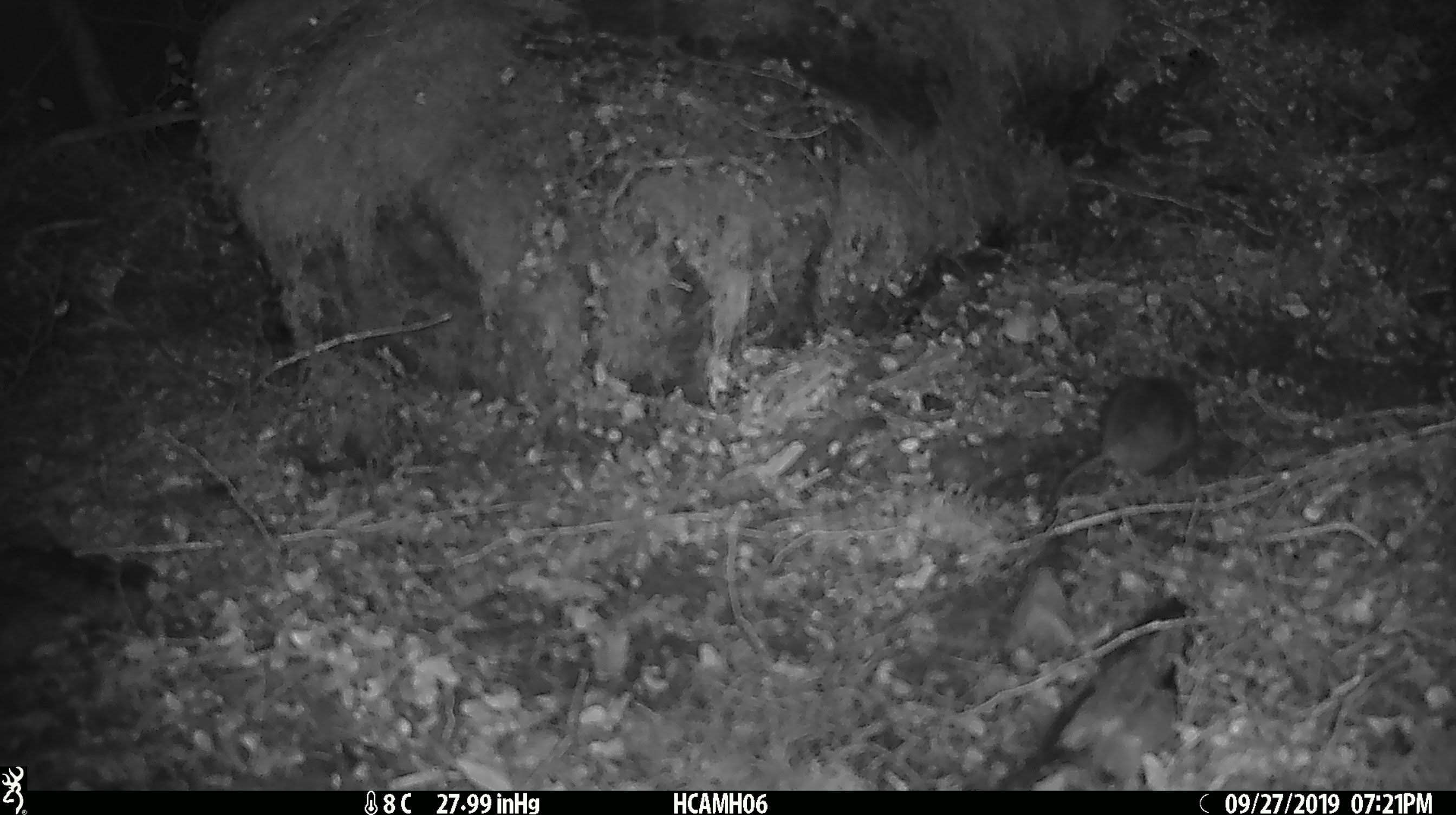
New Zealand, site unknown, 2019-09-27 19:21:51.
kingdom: Animalia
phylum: Chordata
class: Mammalia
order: Rodentia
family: Muridae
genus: Mus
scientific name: Mus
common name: mouse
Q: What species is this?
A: Mouse (Mus).